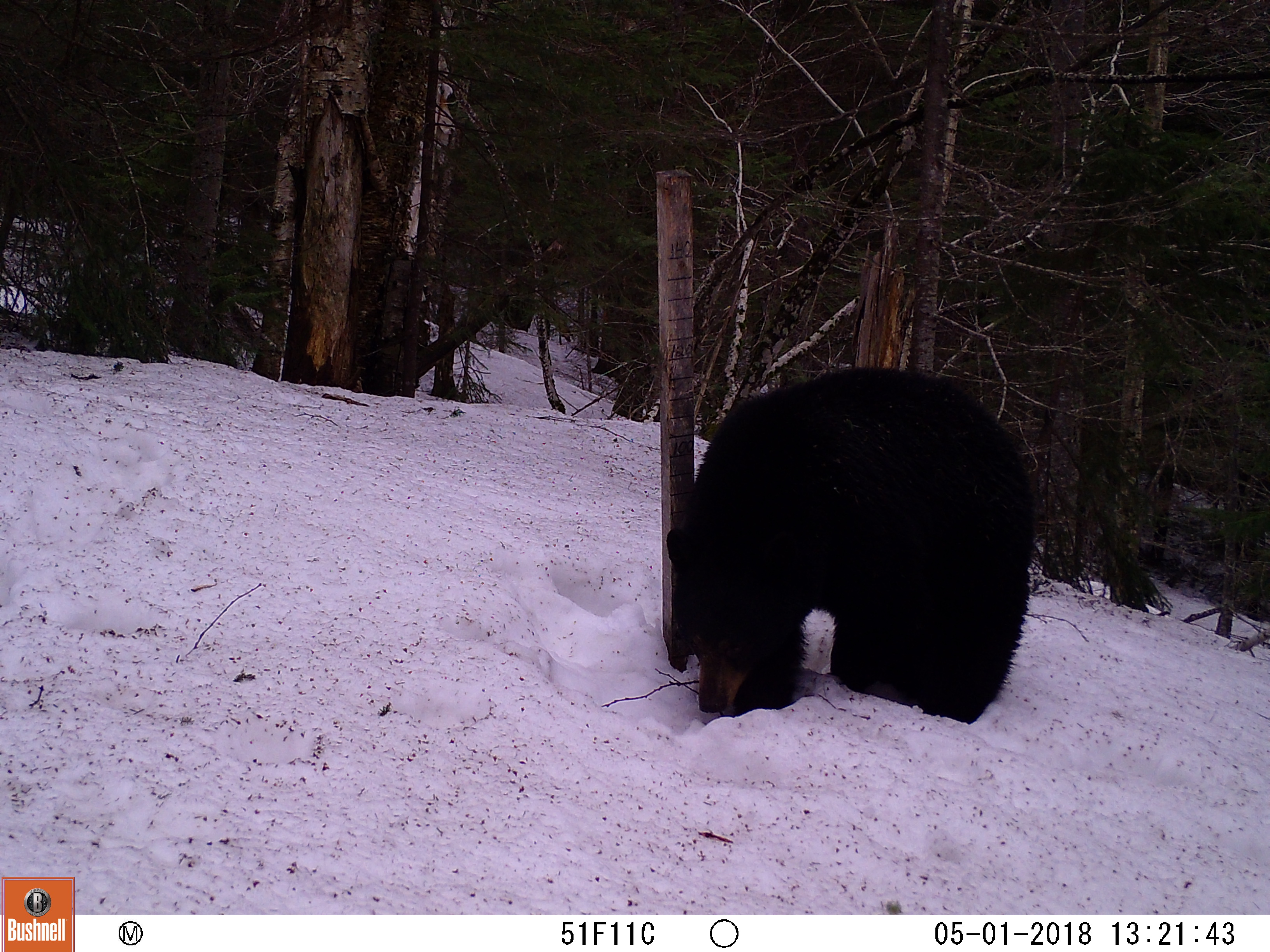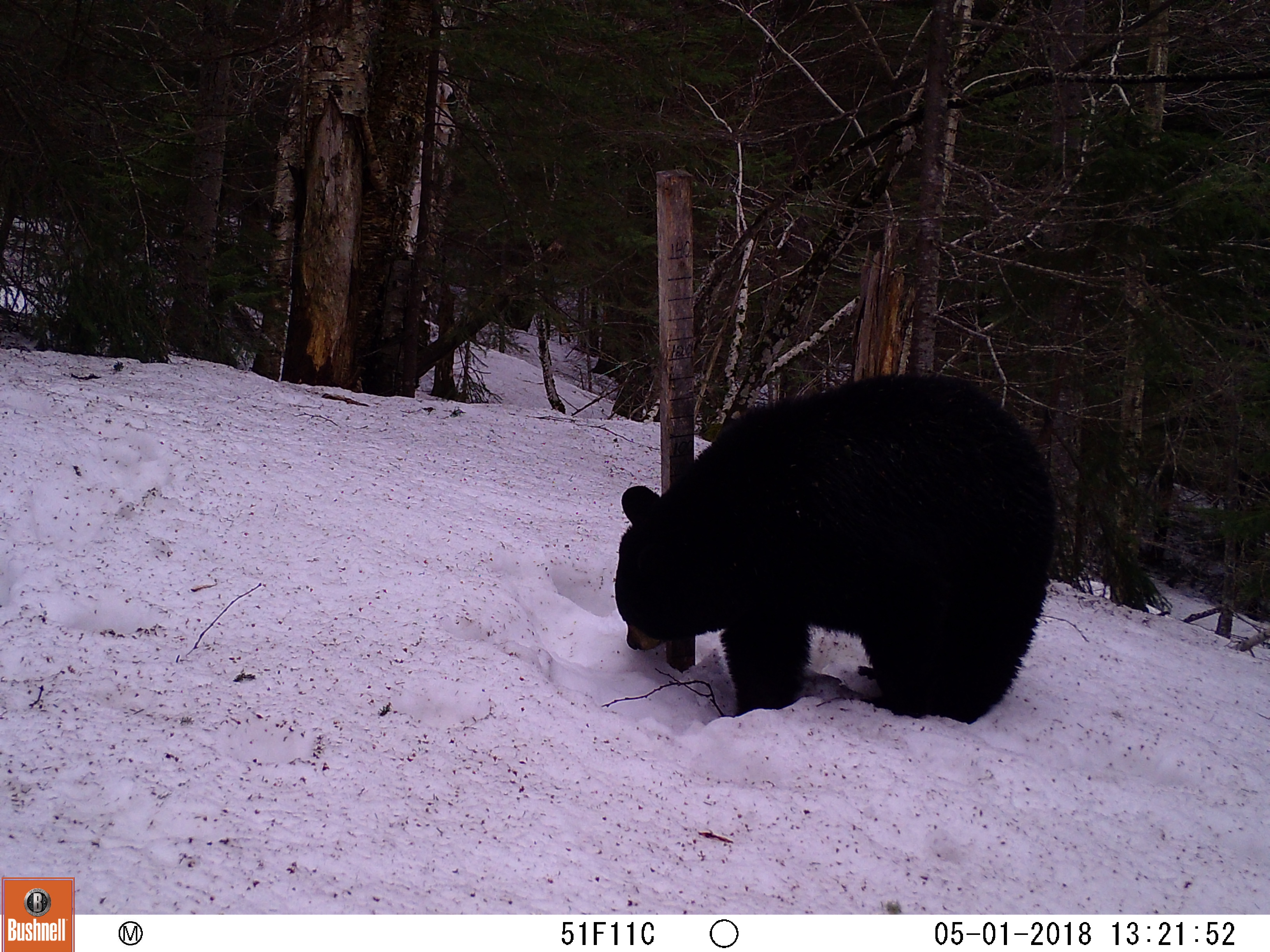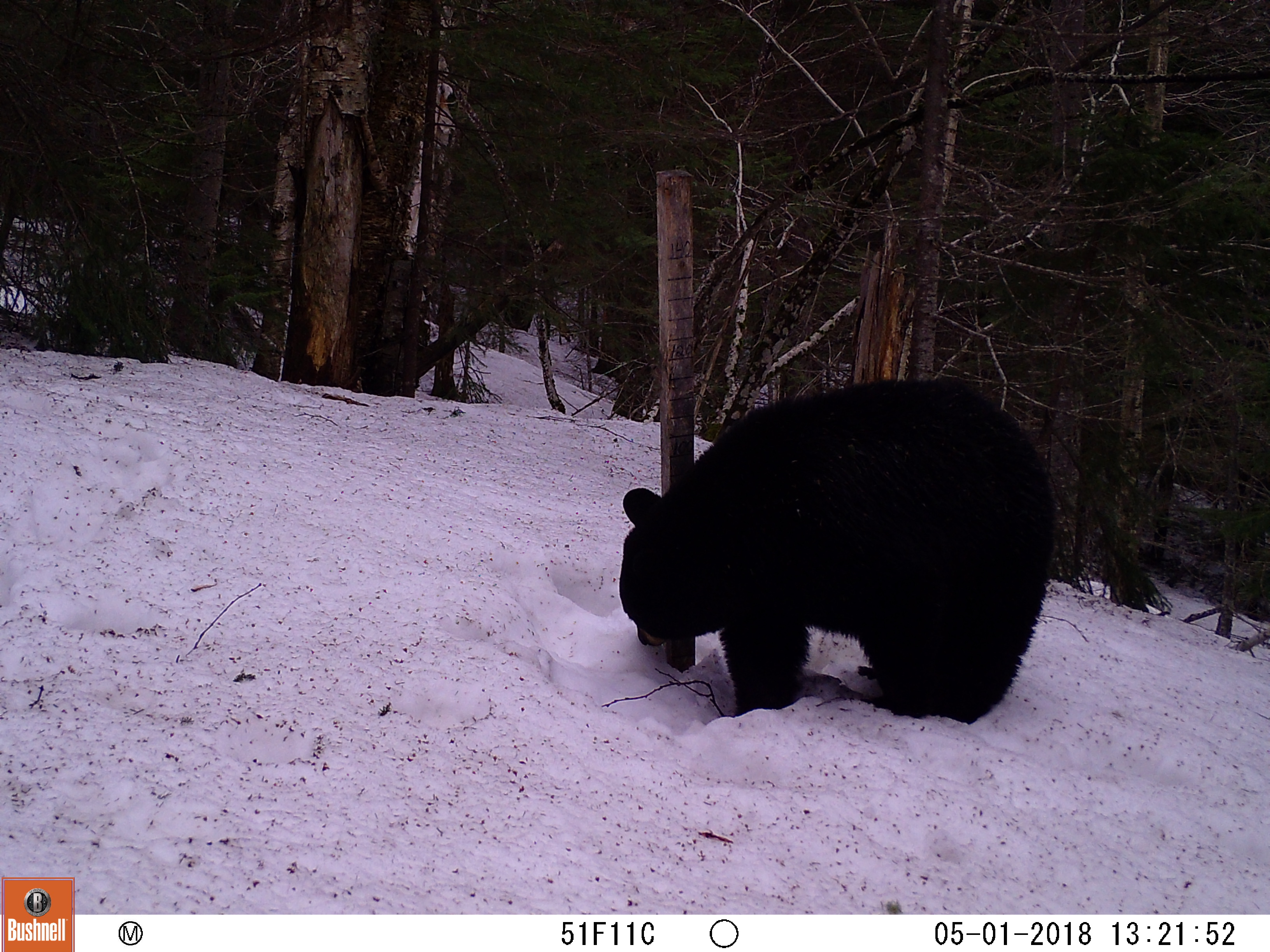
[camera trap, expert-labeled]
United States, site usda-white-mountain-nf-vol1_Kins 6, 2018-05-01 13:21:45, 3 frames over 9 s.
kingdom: Animalia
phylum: Chordata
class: Mammalia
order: Carnivora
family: Ursidae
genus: Ursus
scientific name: Ursus americanus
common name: black bear